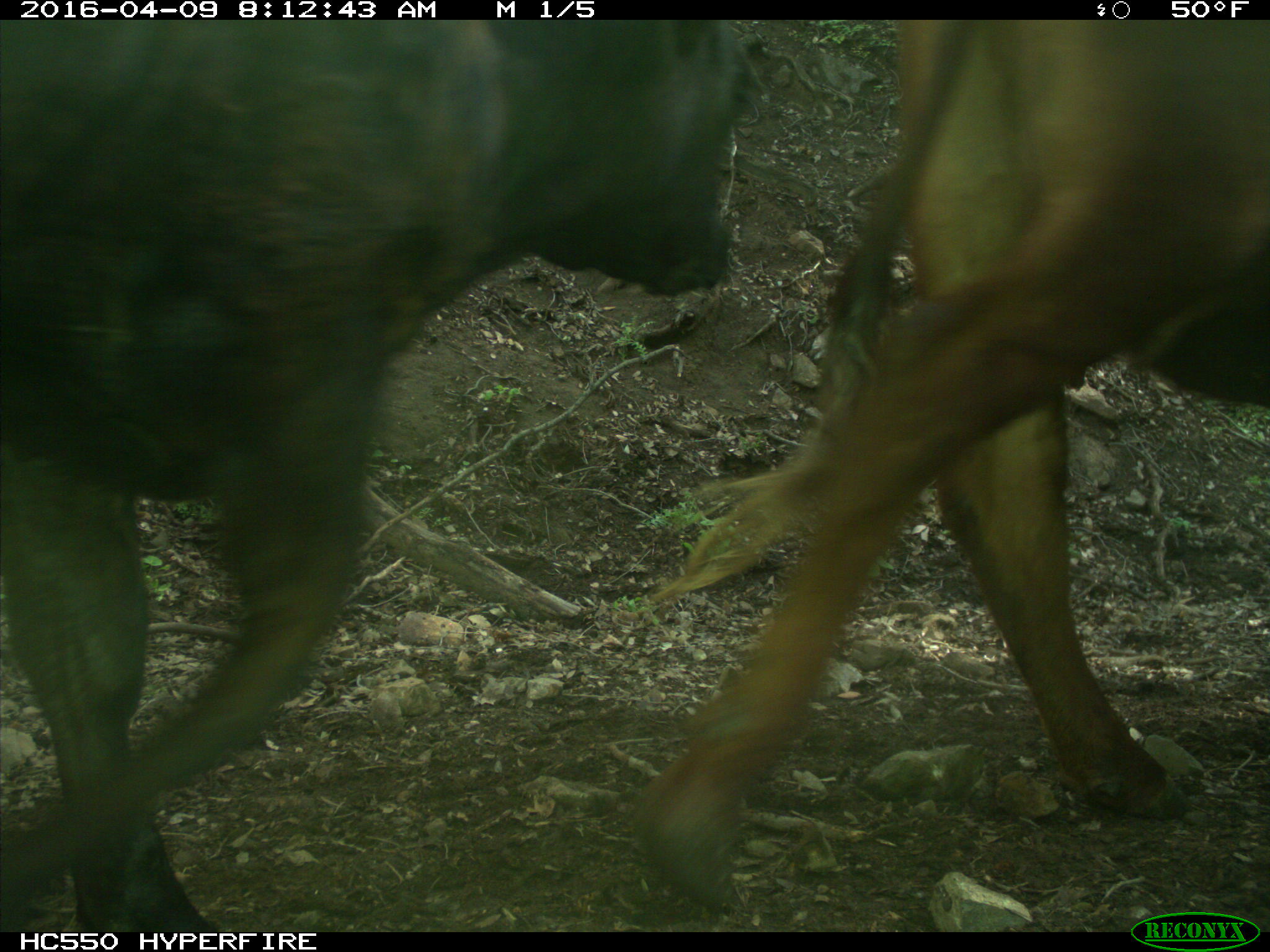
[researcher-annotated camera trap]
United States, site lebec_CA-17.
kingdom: Animalia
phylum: Chordata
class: Mammalia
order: Artiodactyla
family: Bovidae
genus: Bos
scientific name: Bos taurus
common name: domestic cow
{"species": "Bos taurus (domestic cow)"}